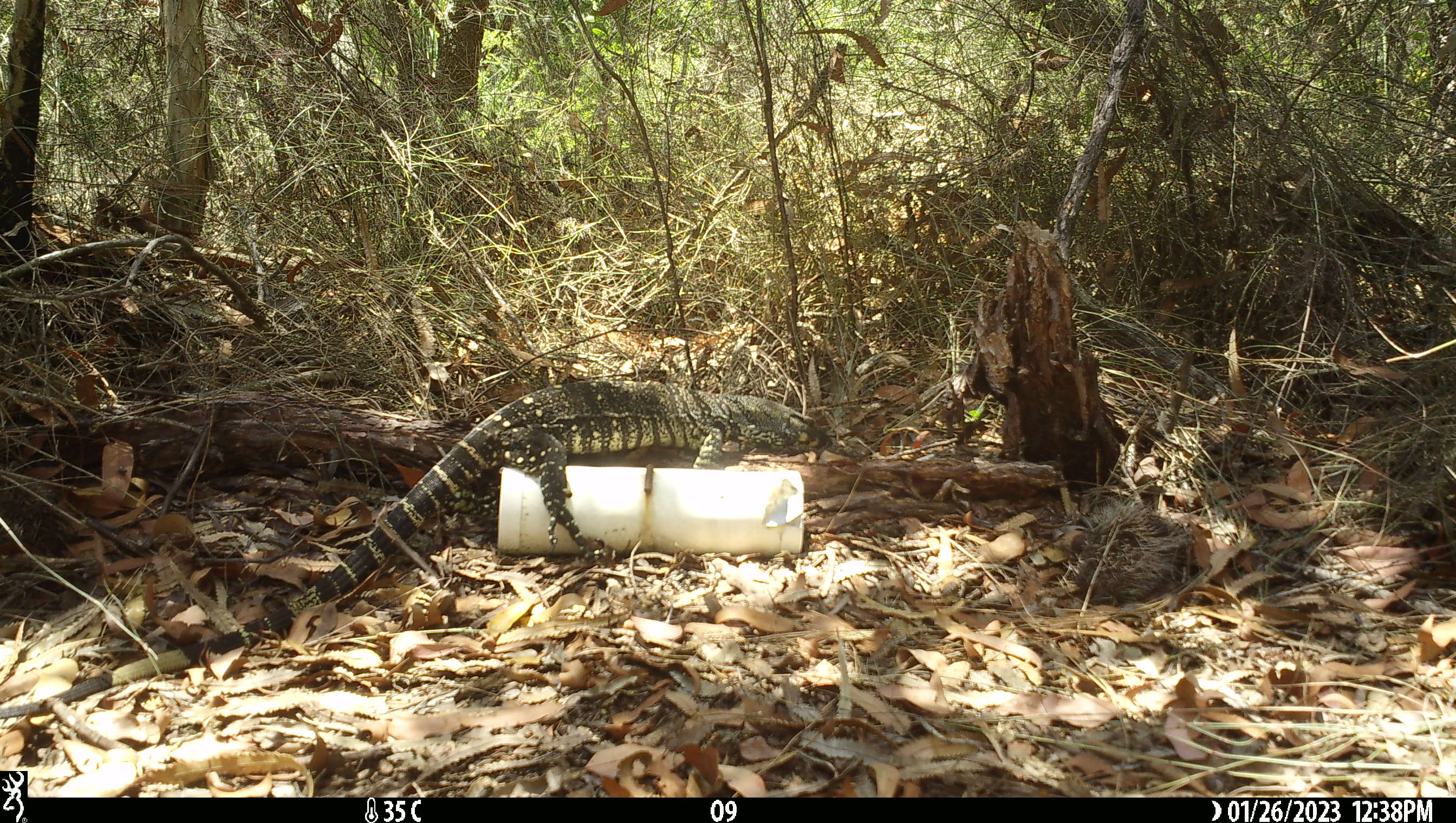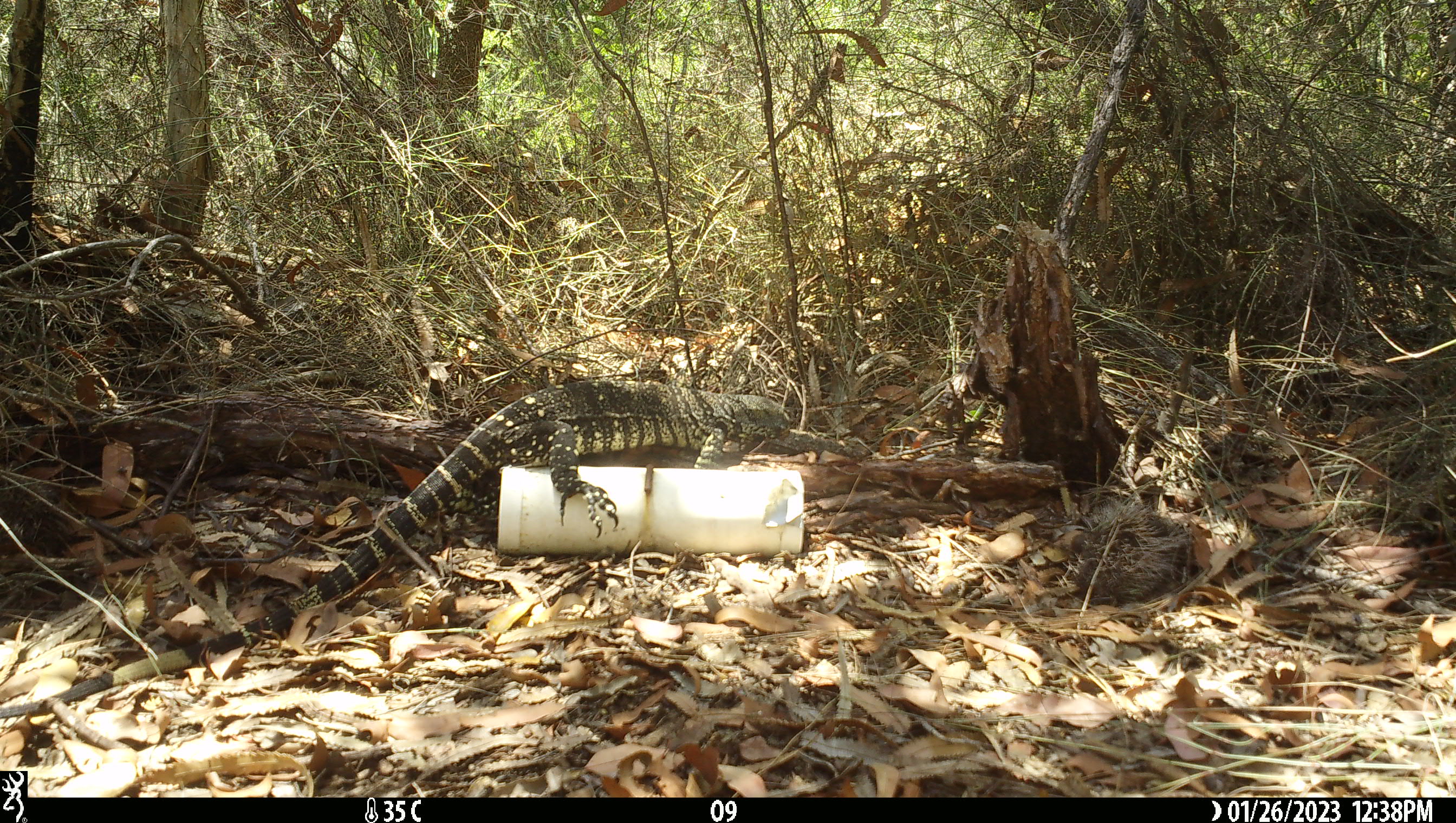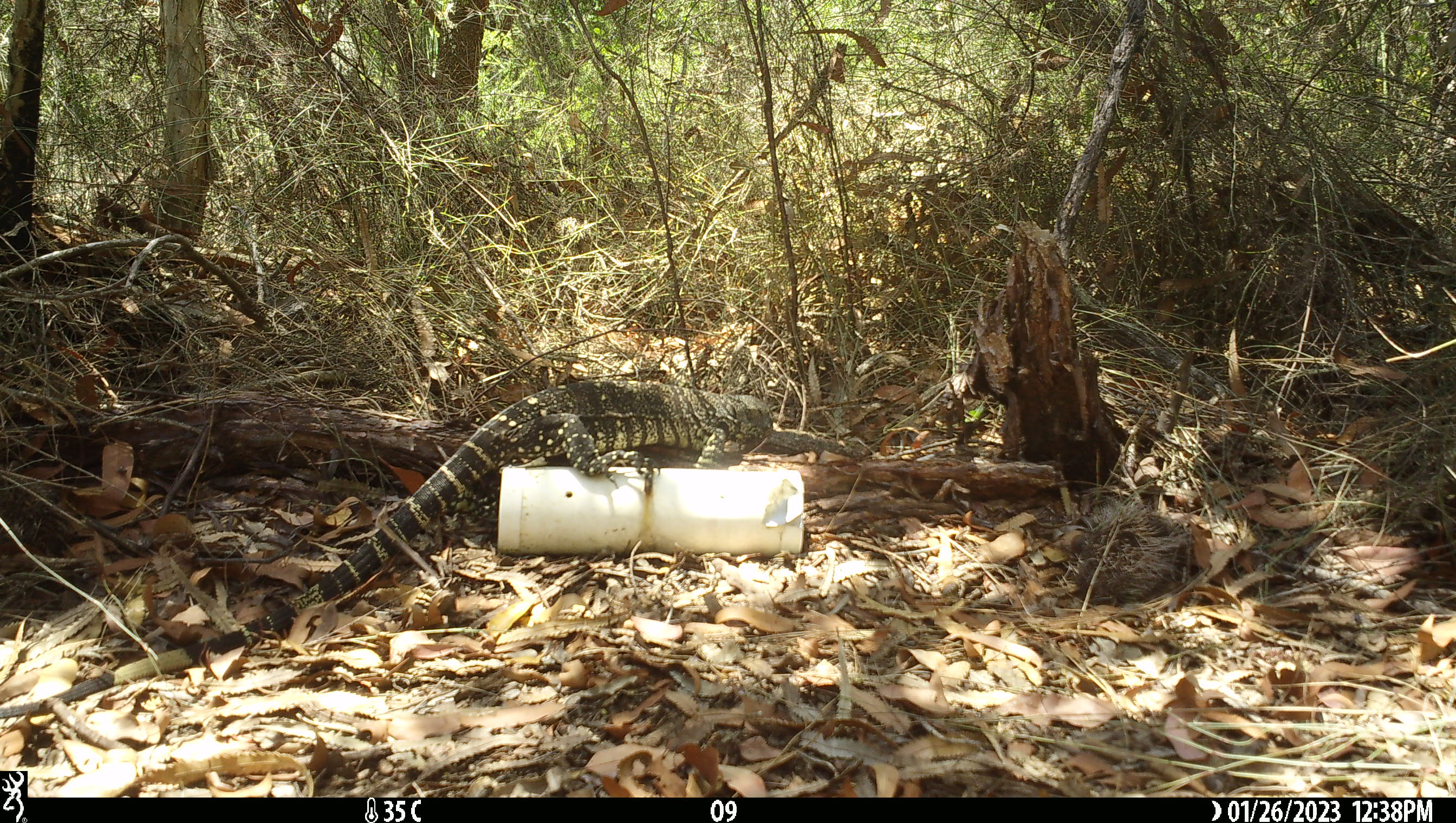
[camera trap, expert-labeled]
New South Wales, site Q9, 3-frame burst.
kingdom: Animalia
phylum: Chordata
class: Reptilia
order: Squamata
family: Varanidae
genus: Varanus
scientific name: Varanus varius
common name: lace monitor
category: goanna